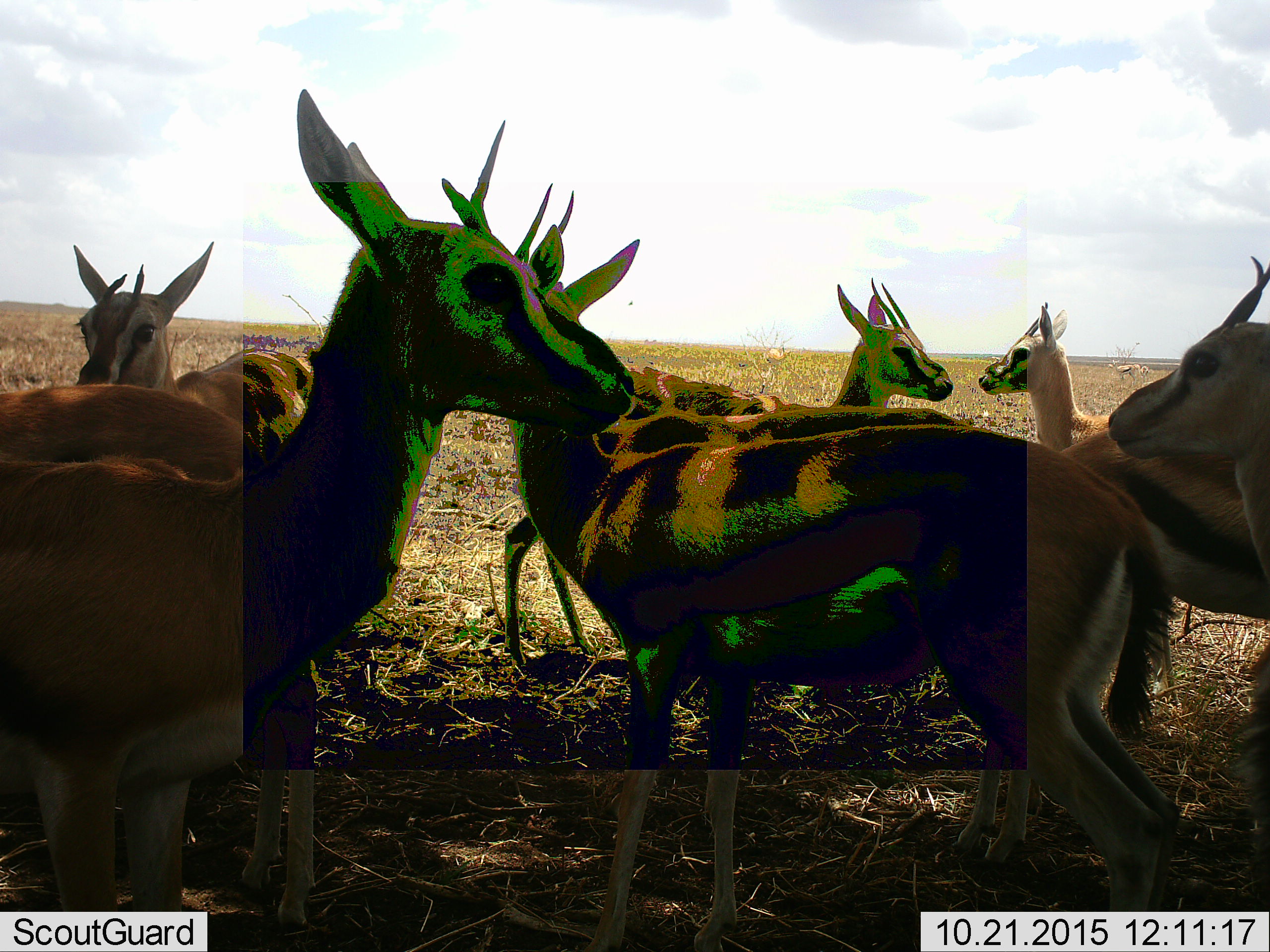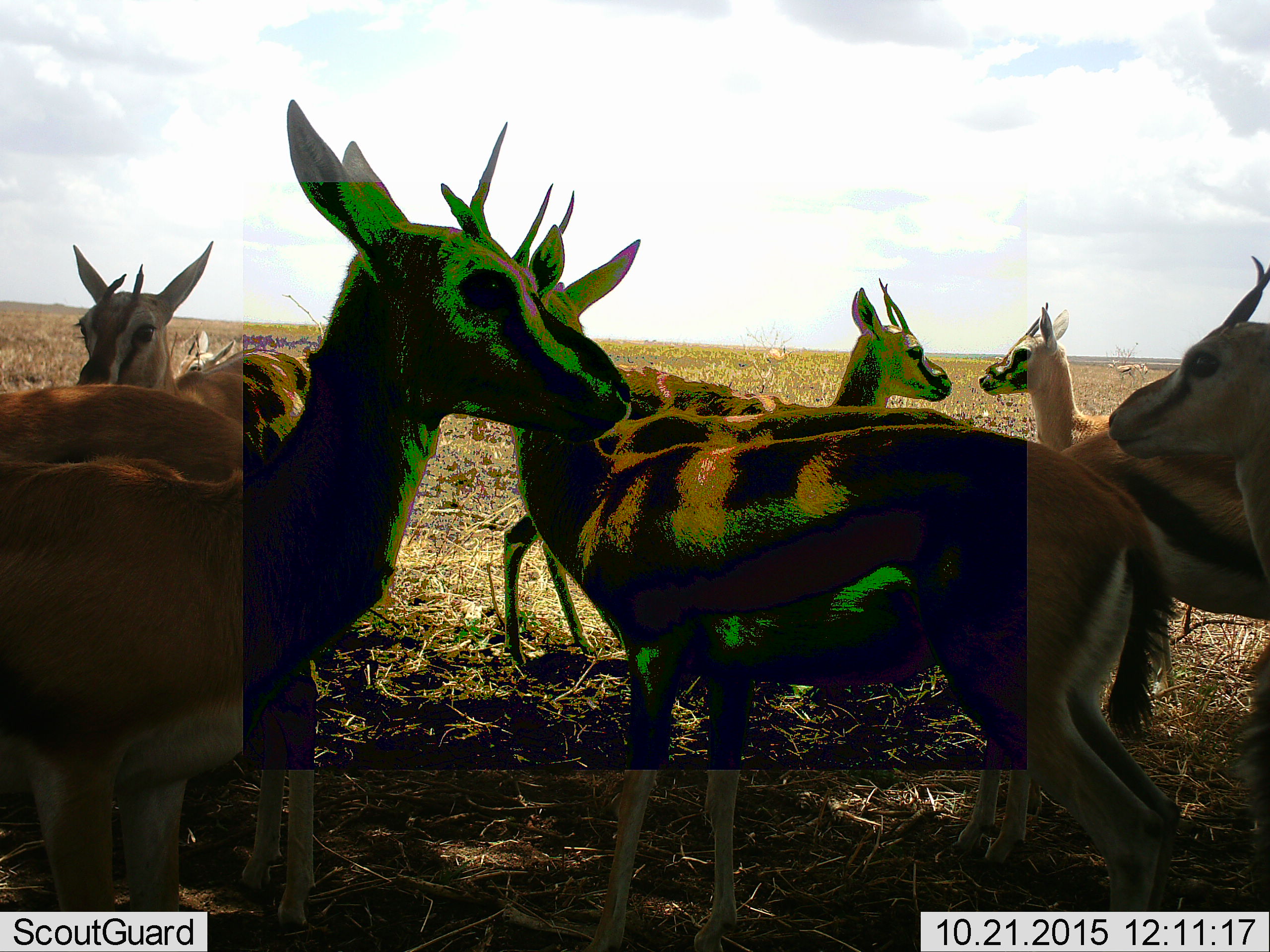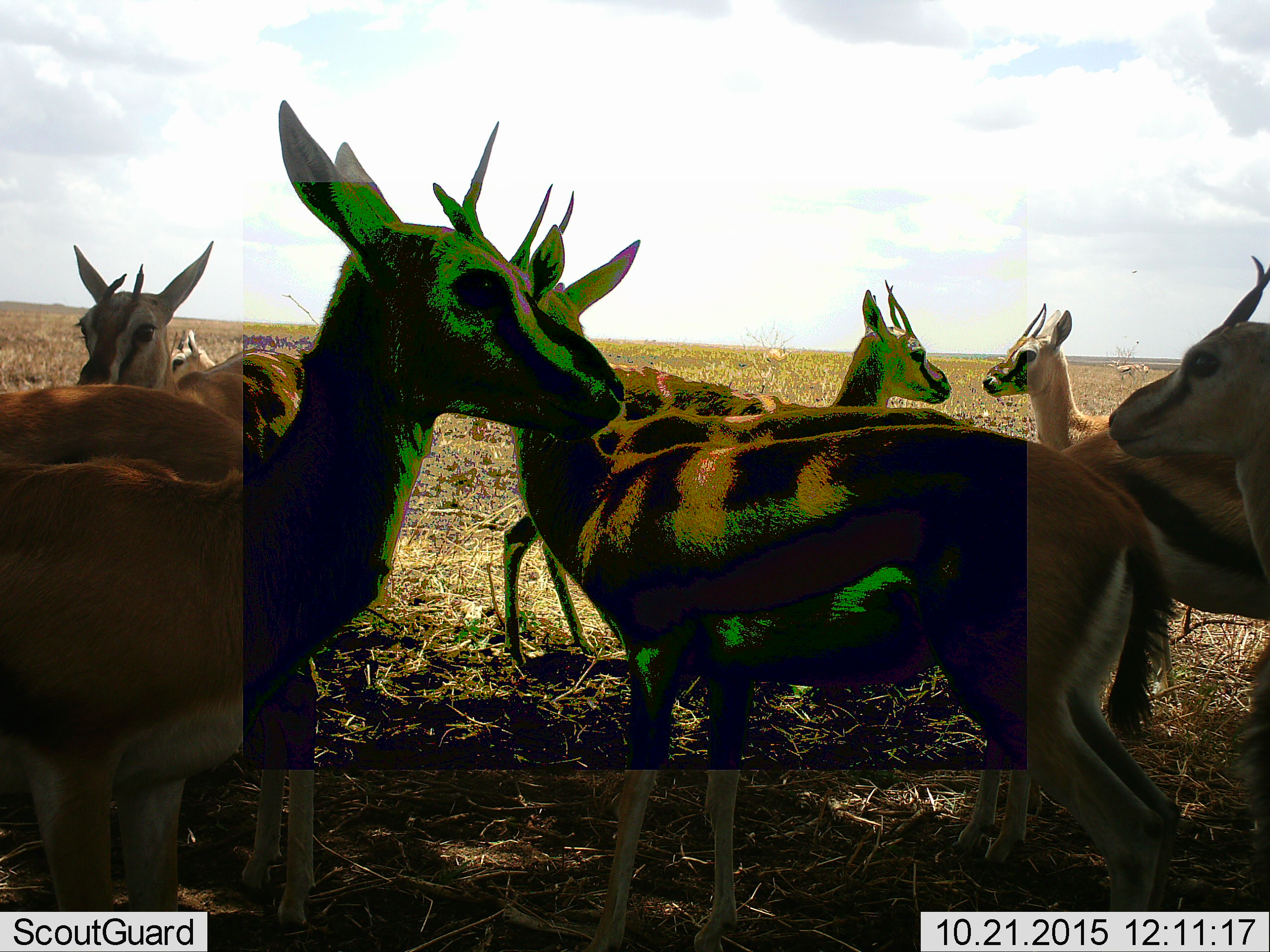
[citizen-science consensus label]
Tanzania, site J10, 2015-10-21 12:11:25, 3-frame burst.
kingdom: Animalia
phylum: Chordata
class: Mammalia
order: Artiodactyla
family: Bovidae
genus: Eudorcas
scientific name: Eudorcas thomsonii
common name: thomson's gazelle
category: gazellethomsons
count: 10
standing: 90%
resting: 0%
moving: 40%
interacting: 20%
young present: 0%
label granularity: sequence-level